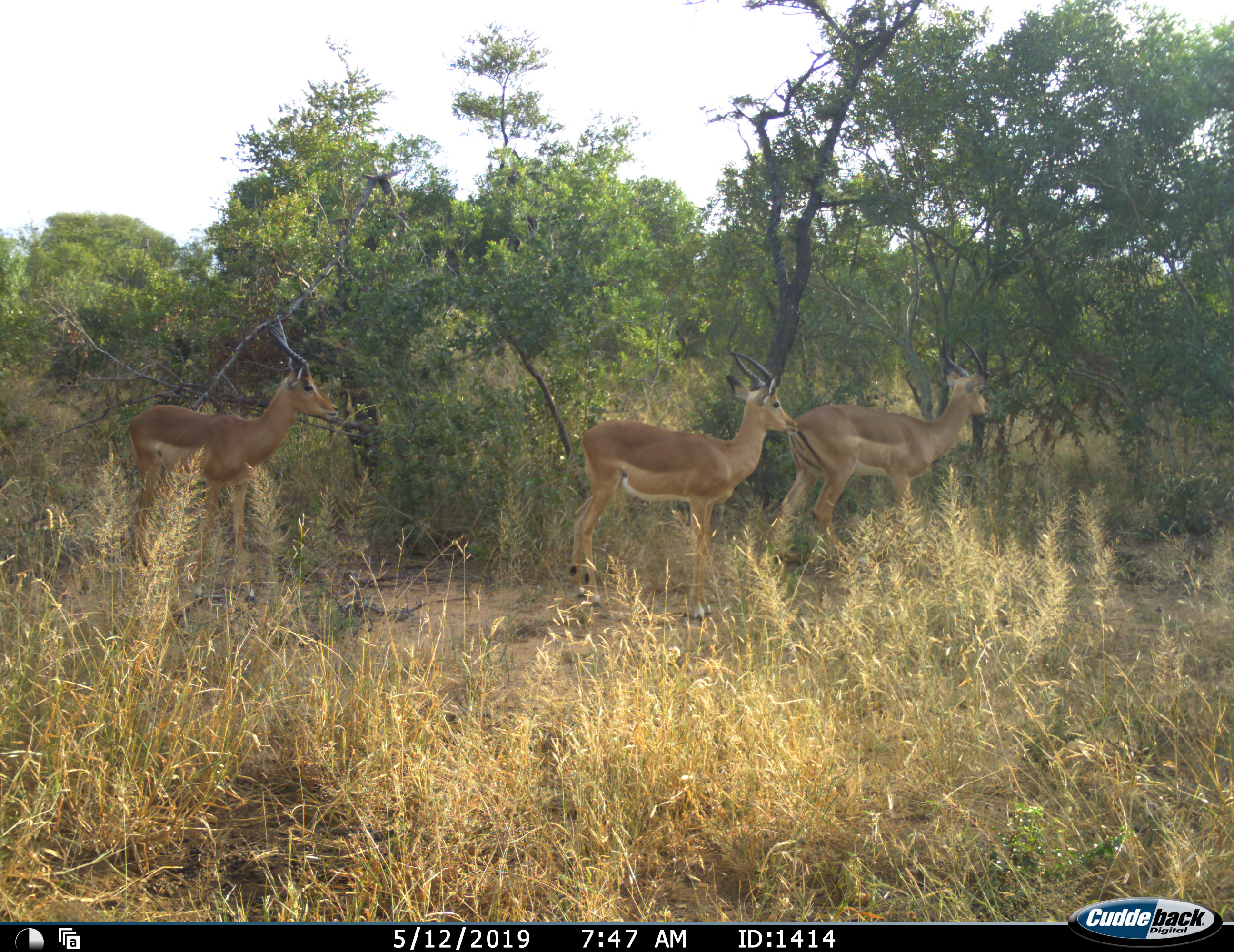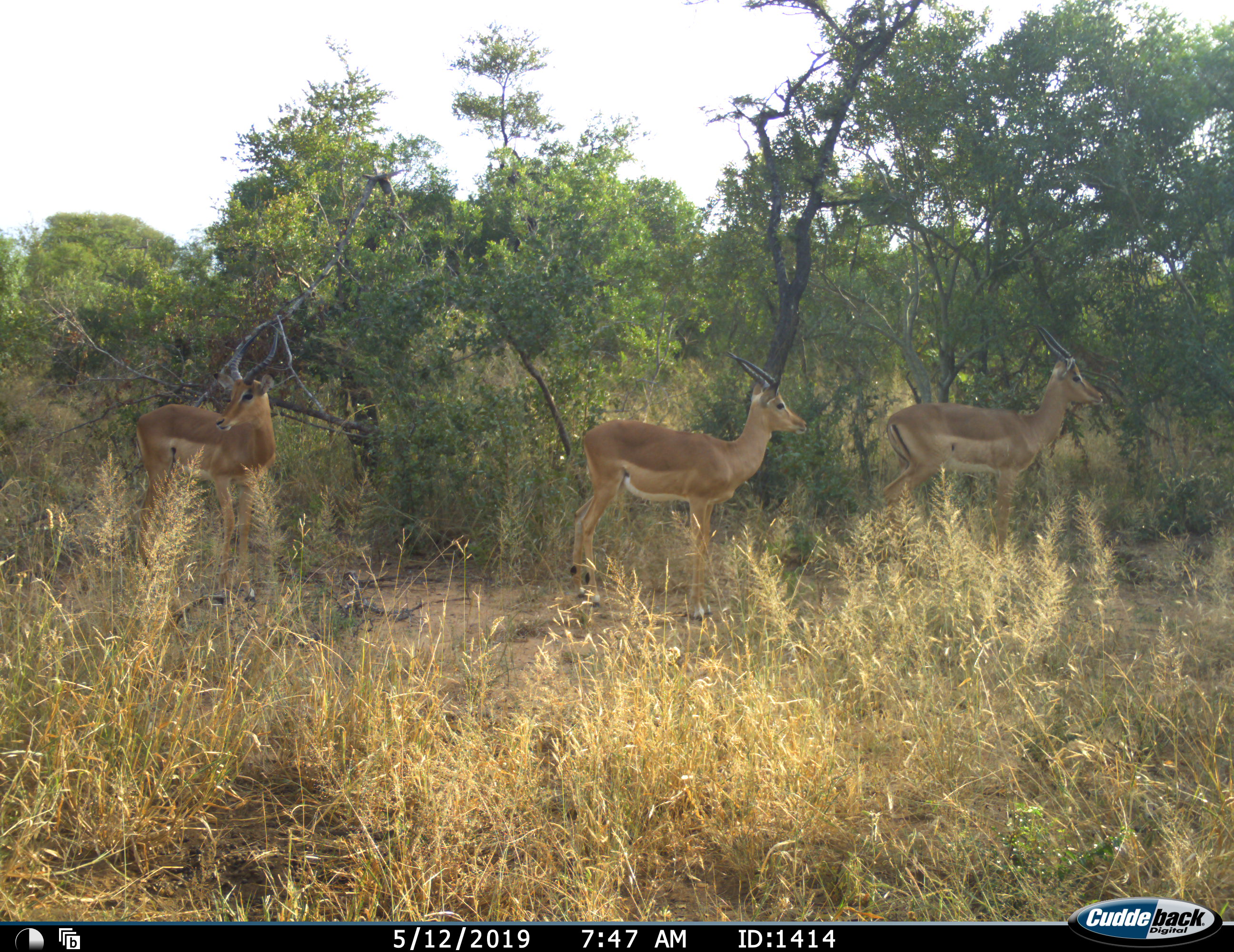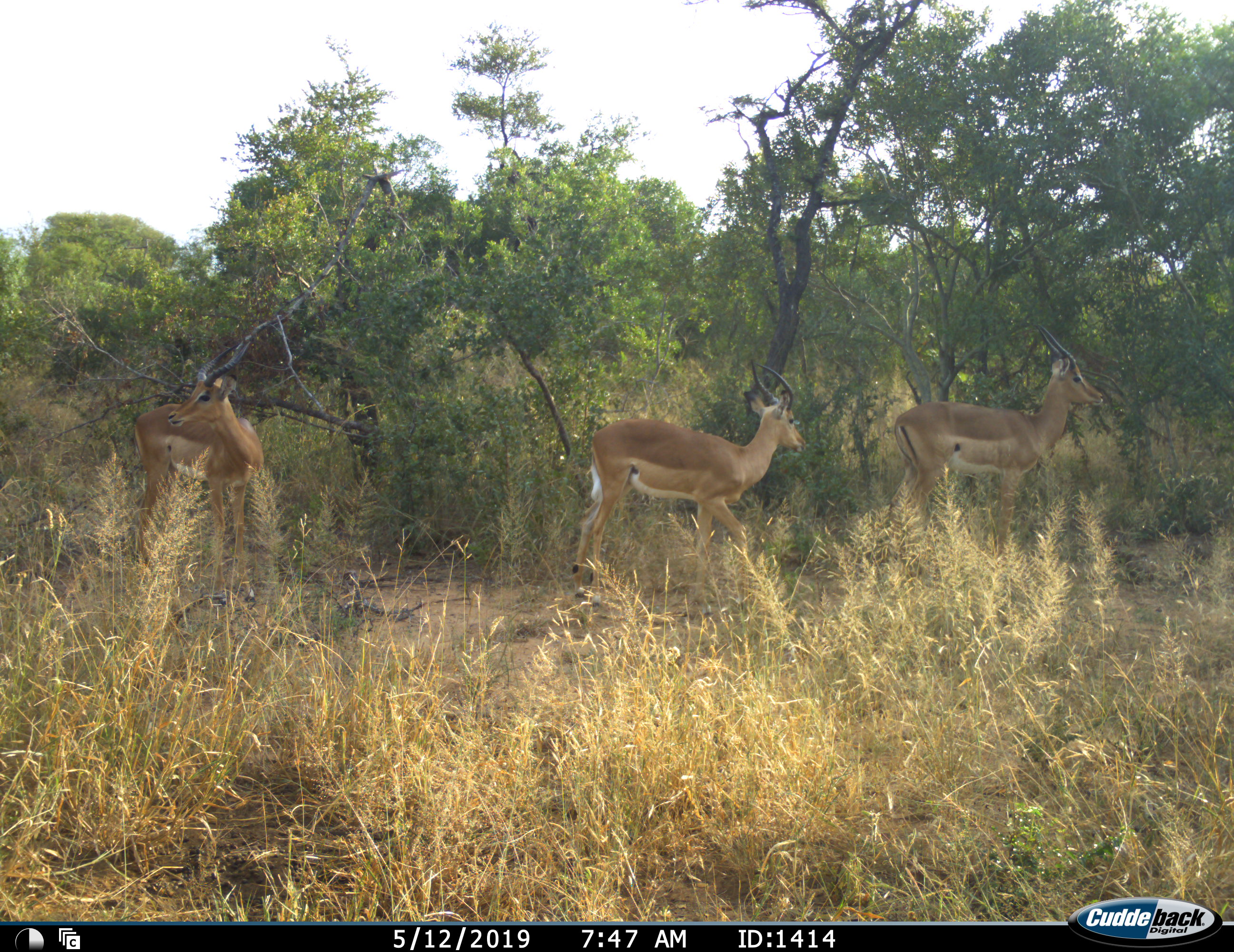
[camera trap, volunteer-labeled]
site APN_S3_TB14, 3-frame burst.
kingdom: Animalia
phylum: Chordata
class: Mammalia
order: Artiodactyla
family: Bovidae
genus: Aepyceros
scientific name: Aepyceros melampus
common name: impala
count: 3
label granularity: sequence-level